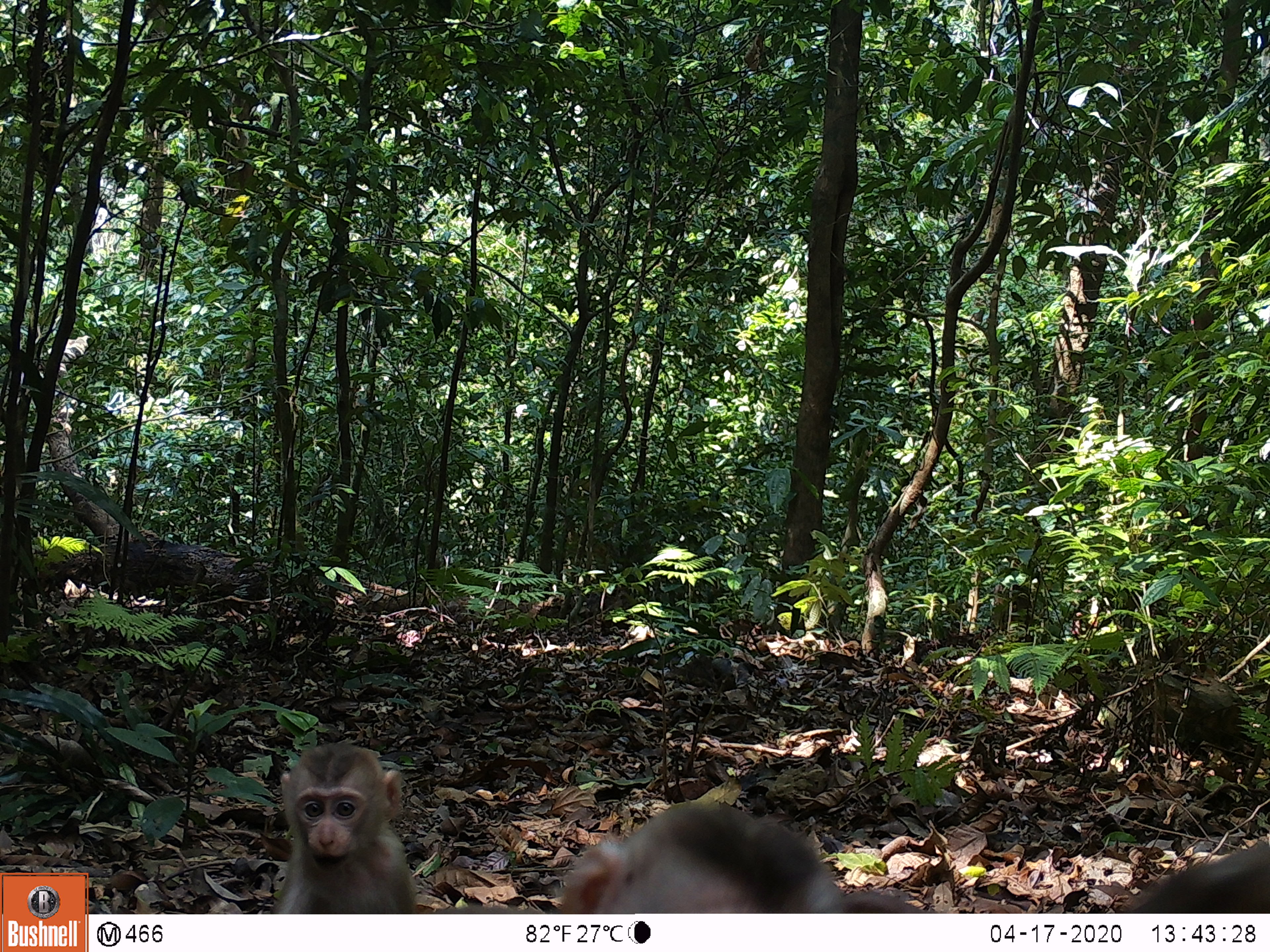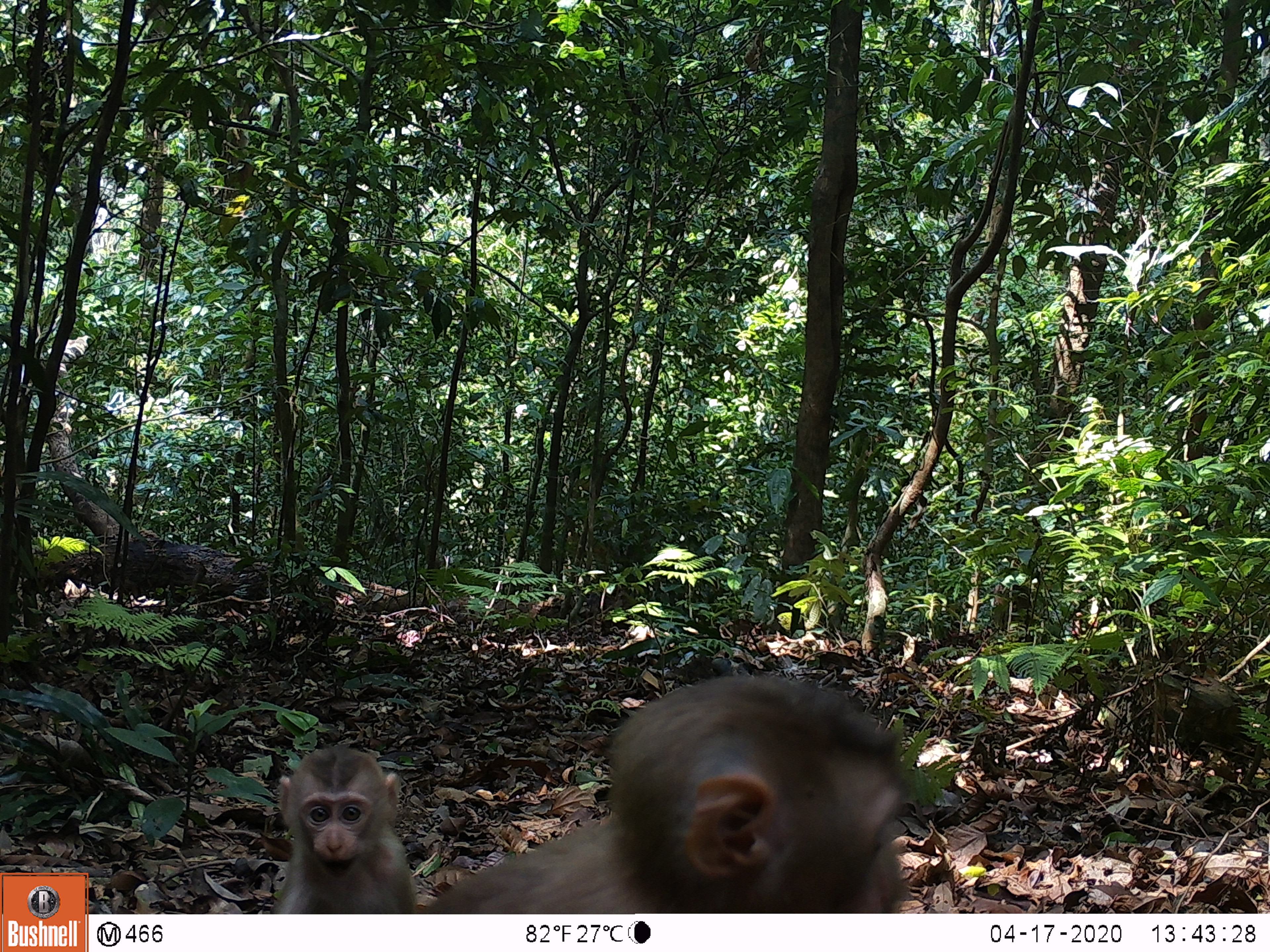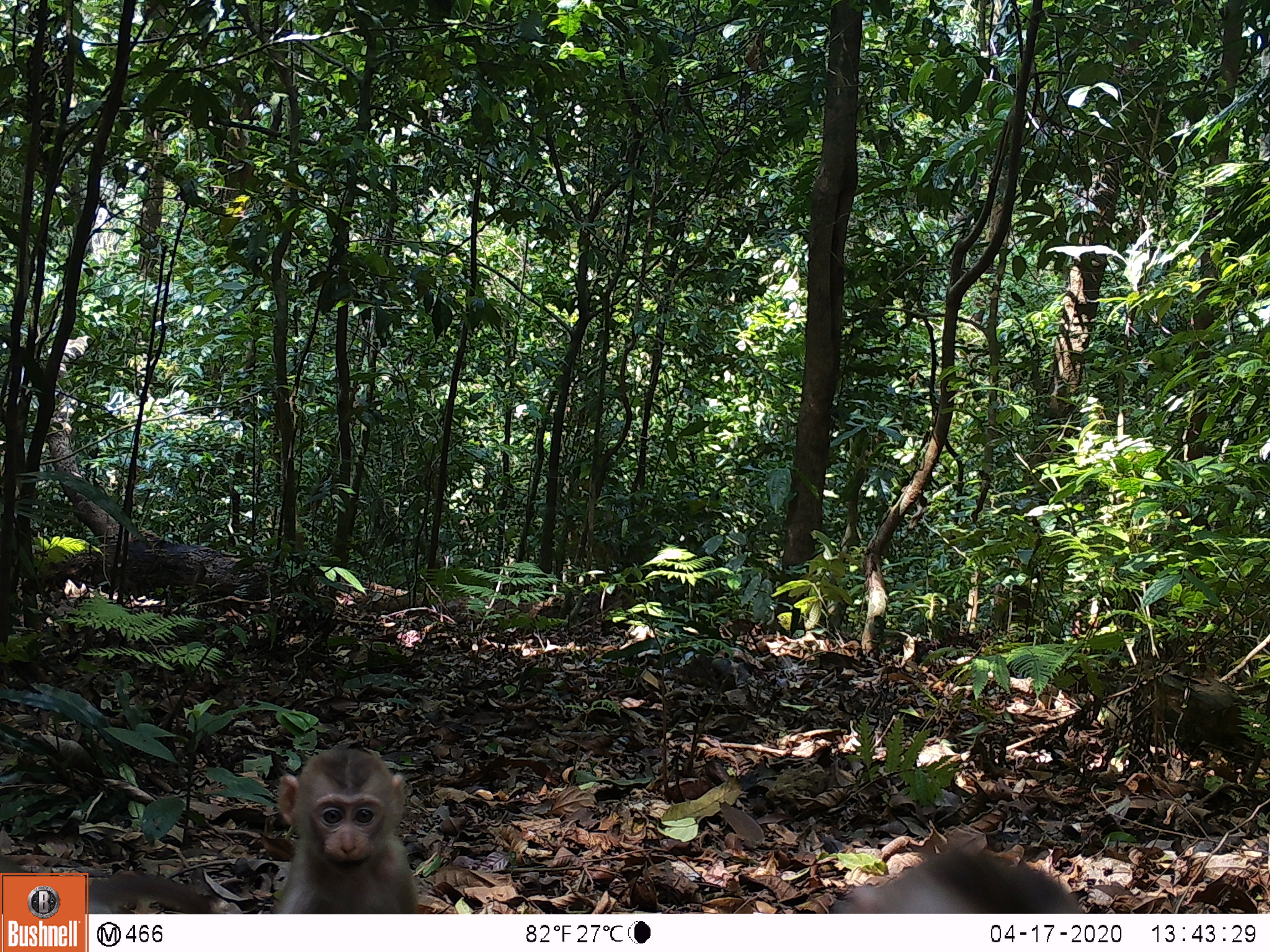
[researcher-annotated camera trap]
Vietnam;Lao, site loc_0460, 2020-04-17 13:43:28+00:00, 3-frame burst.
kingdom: Animalia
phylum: Chordata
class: Mammalia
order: Primates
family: Cercopithecidae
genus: Macaca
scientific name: Macaca nemestrina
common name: pig-tailed macaque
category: pig tailed macaque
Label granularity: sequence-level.